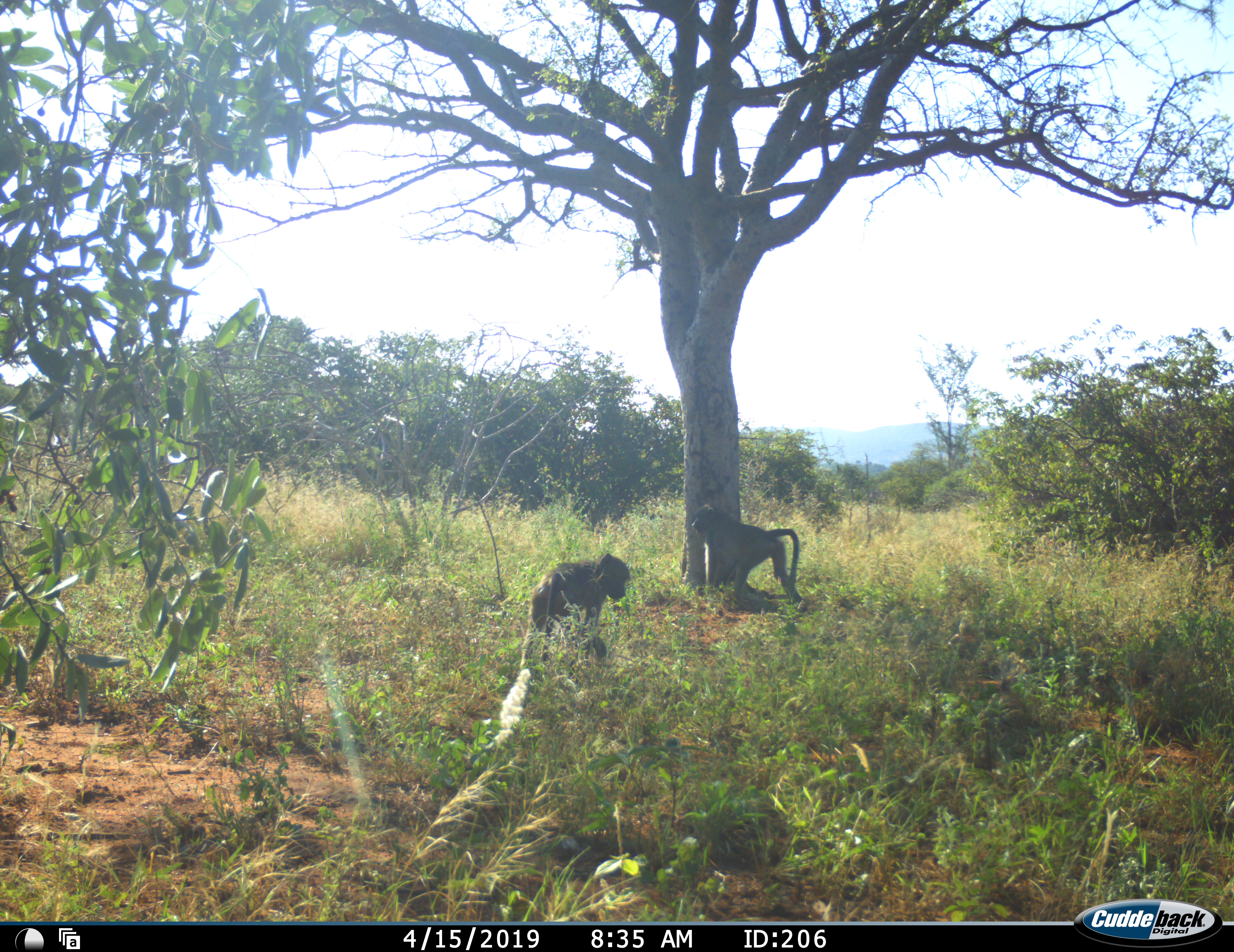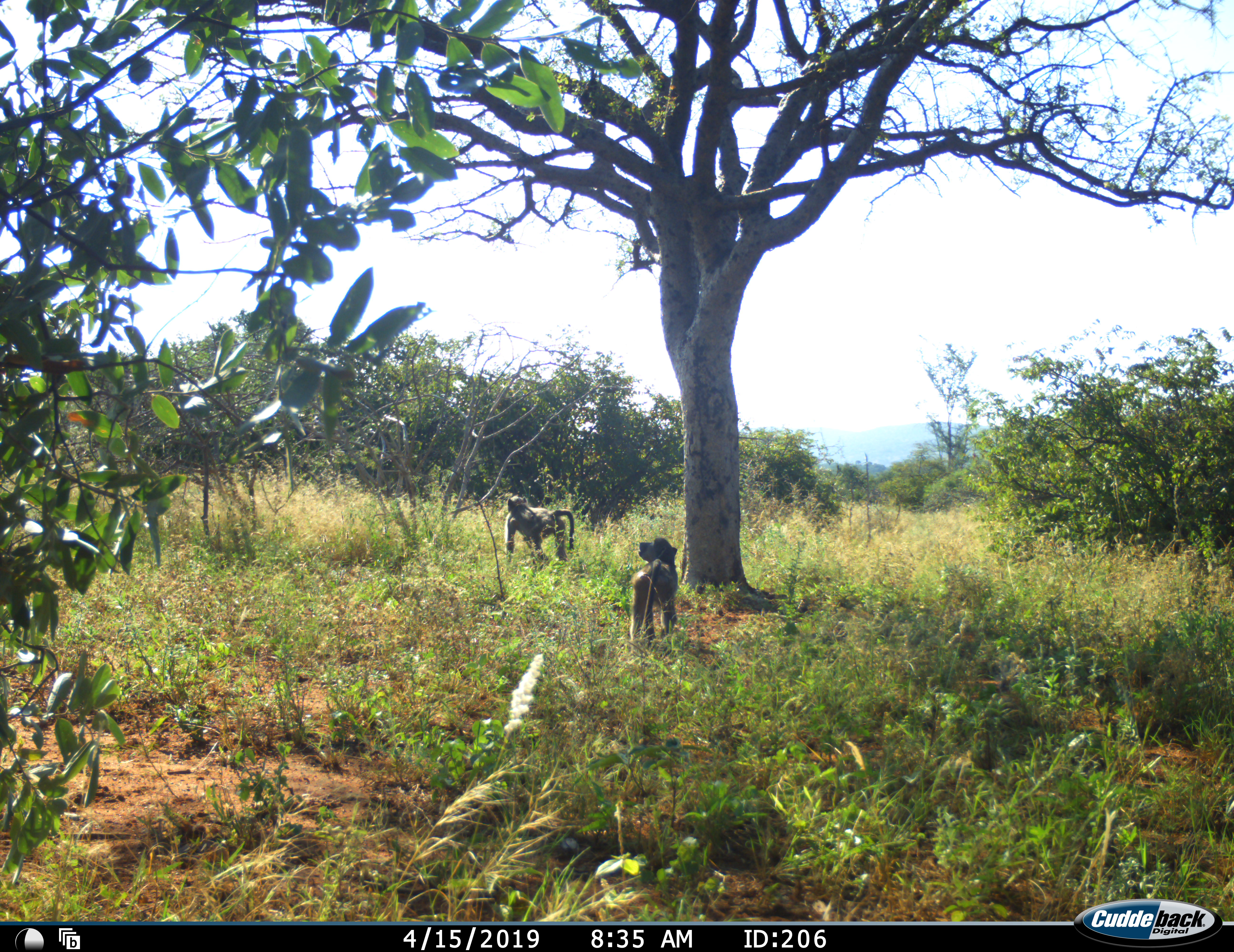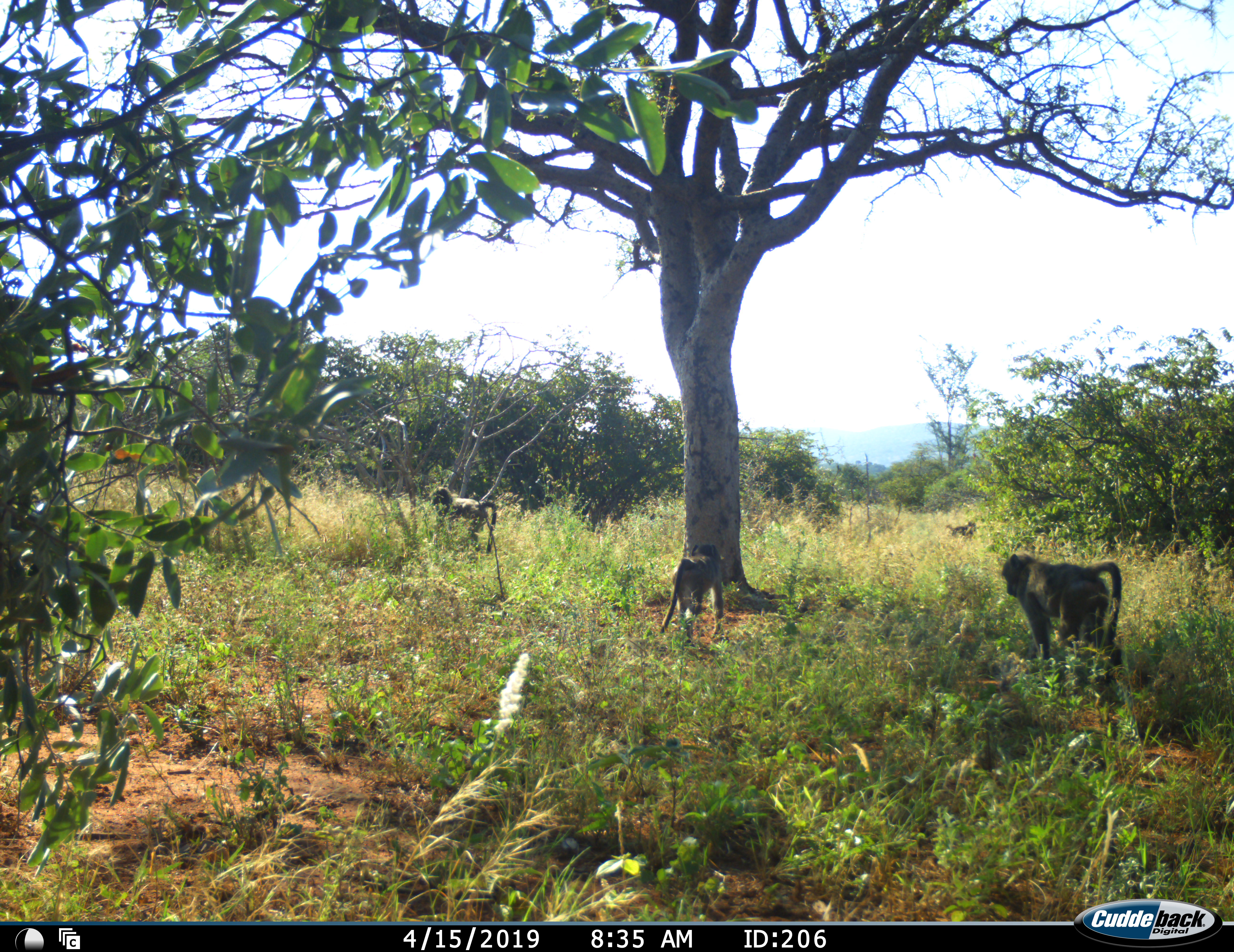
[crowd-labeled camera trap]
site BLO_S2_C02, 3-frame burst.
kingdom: Animalia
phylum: Chordata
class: Mammalia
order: Primates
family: Cercopithecidae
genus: Papio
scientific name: Papio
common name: baboon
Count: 4.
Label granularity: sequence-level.